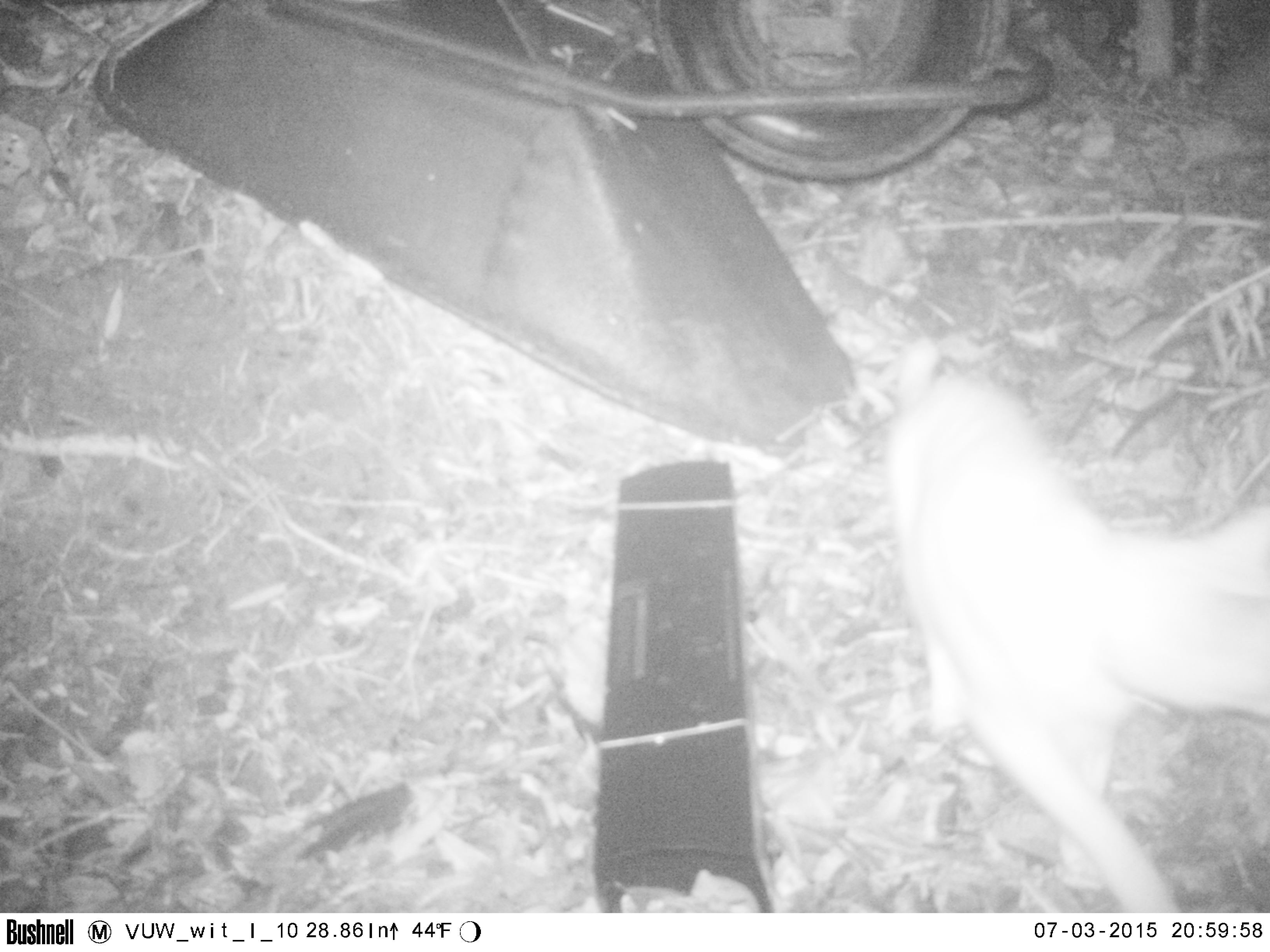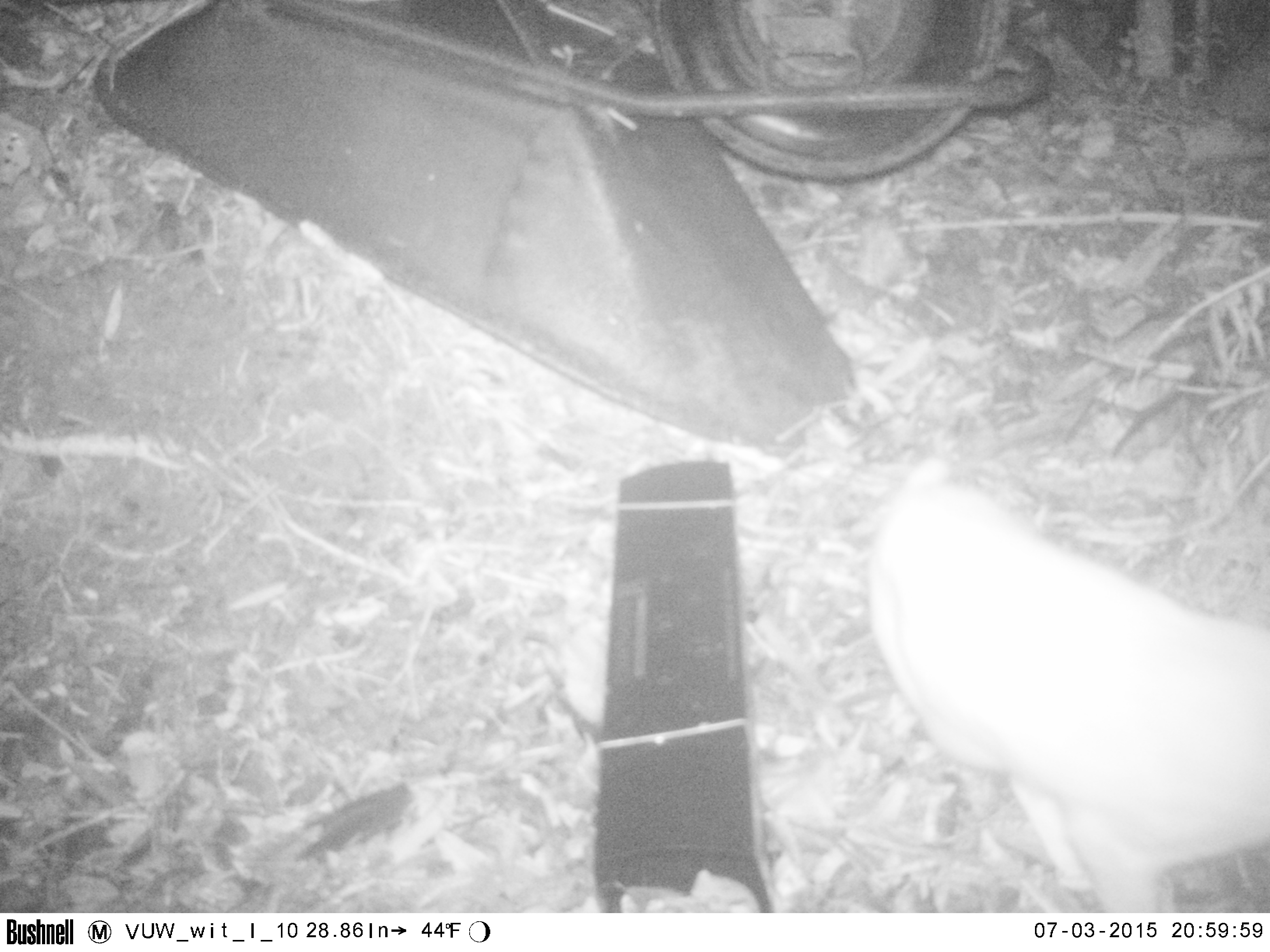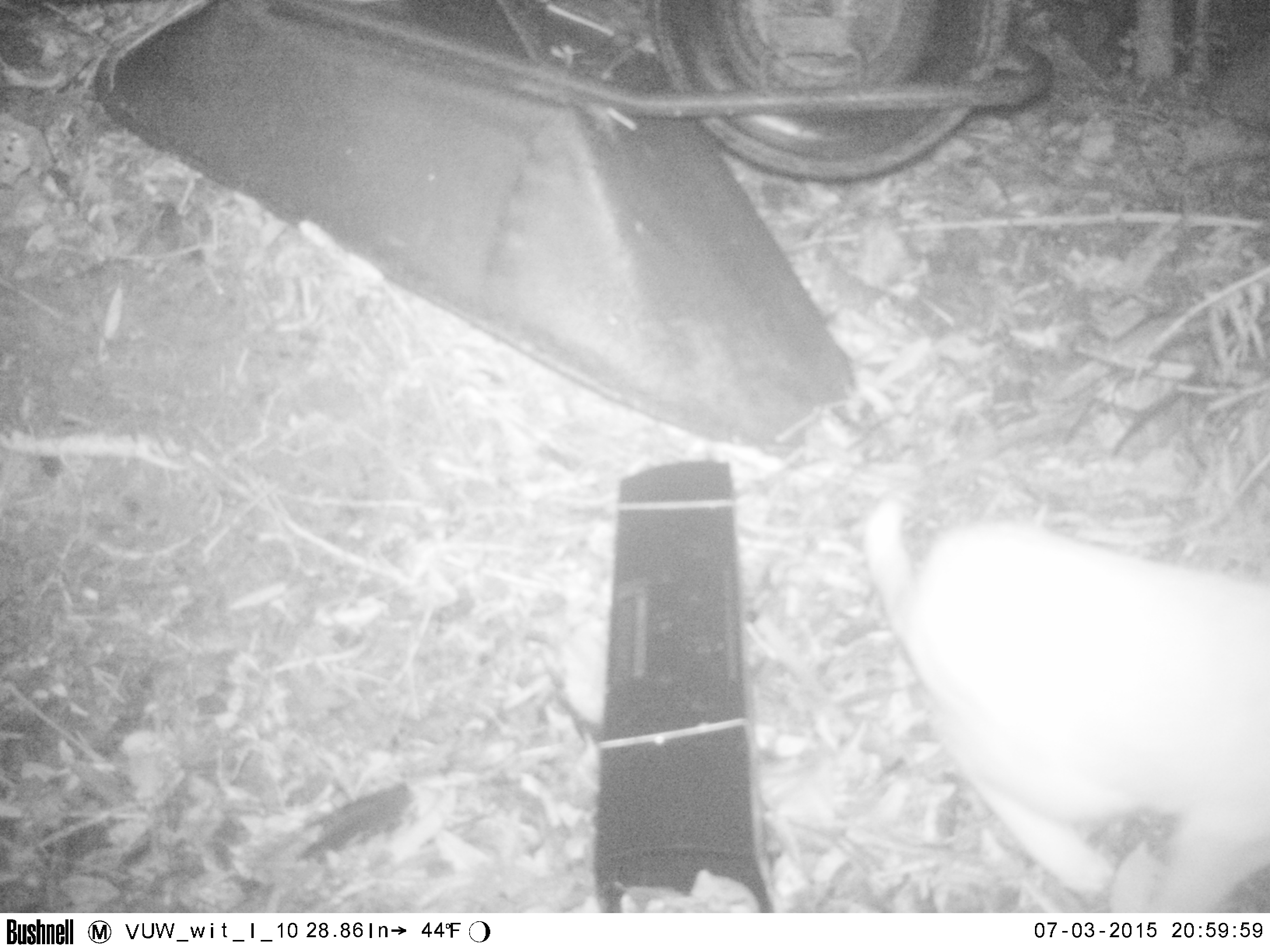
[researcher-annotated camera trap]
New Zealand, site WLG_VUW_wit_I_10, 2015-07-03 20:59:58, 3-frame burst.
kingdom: Animalia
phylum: Chordata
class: Mammalia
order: Carnivora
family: Felidae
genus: Felis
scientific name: Felis catus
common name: domestic cat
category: cat